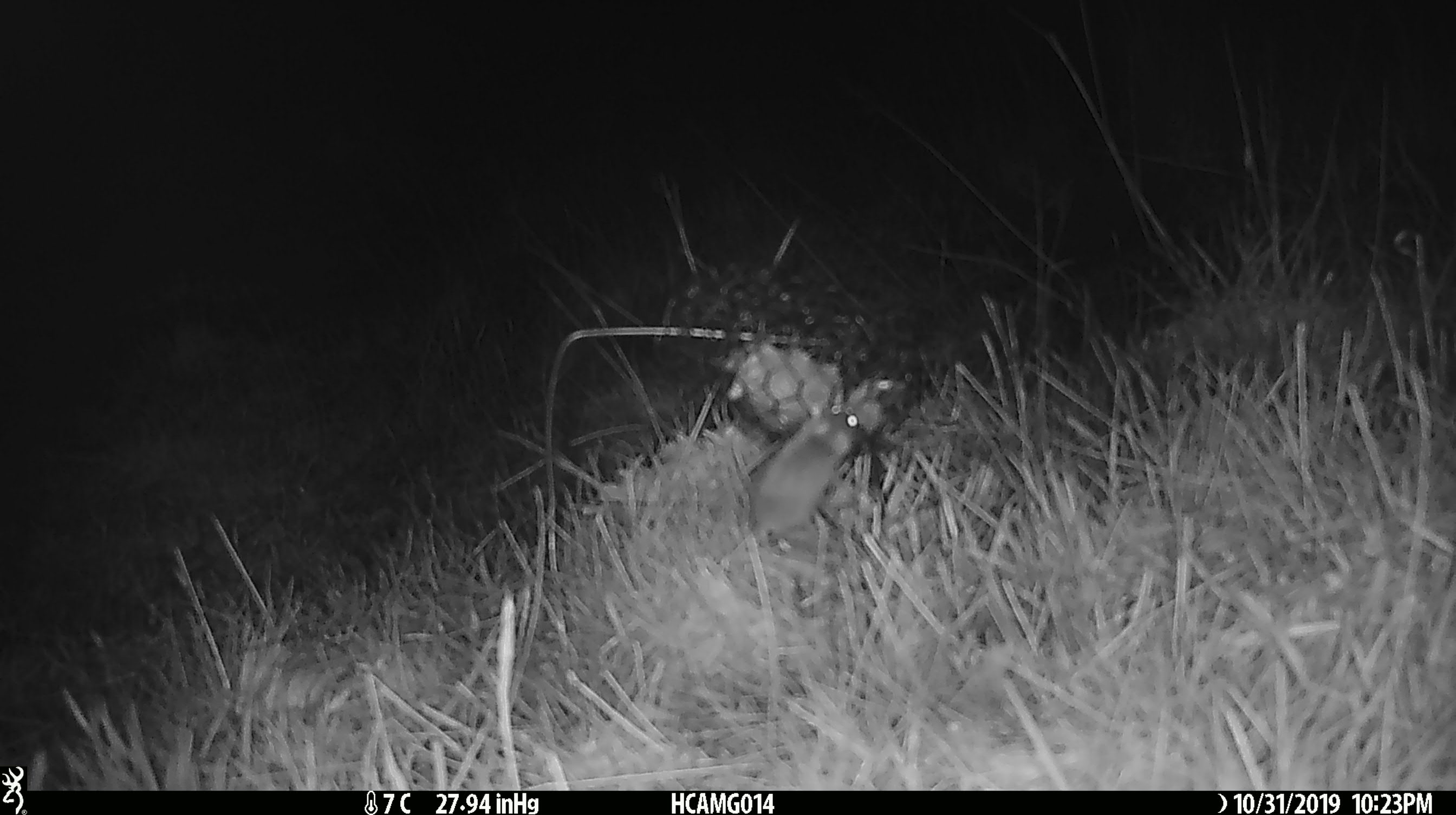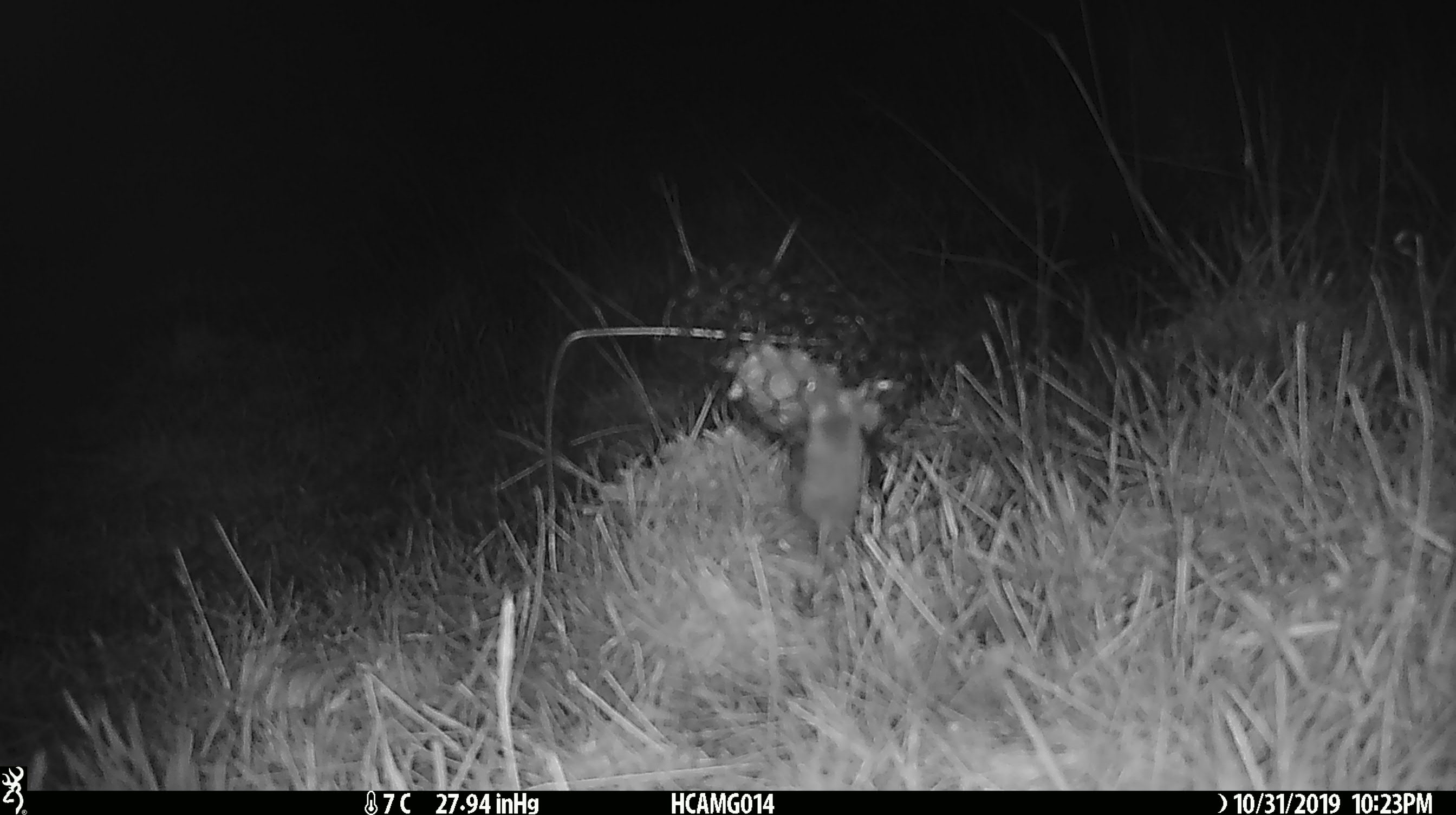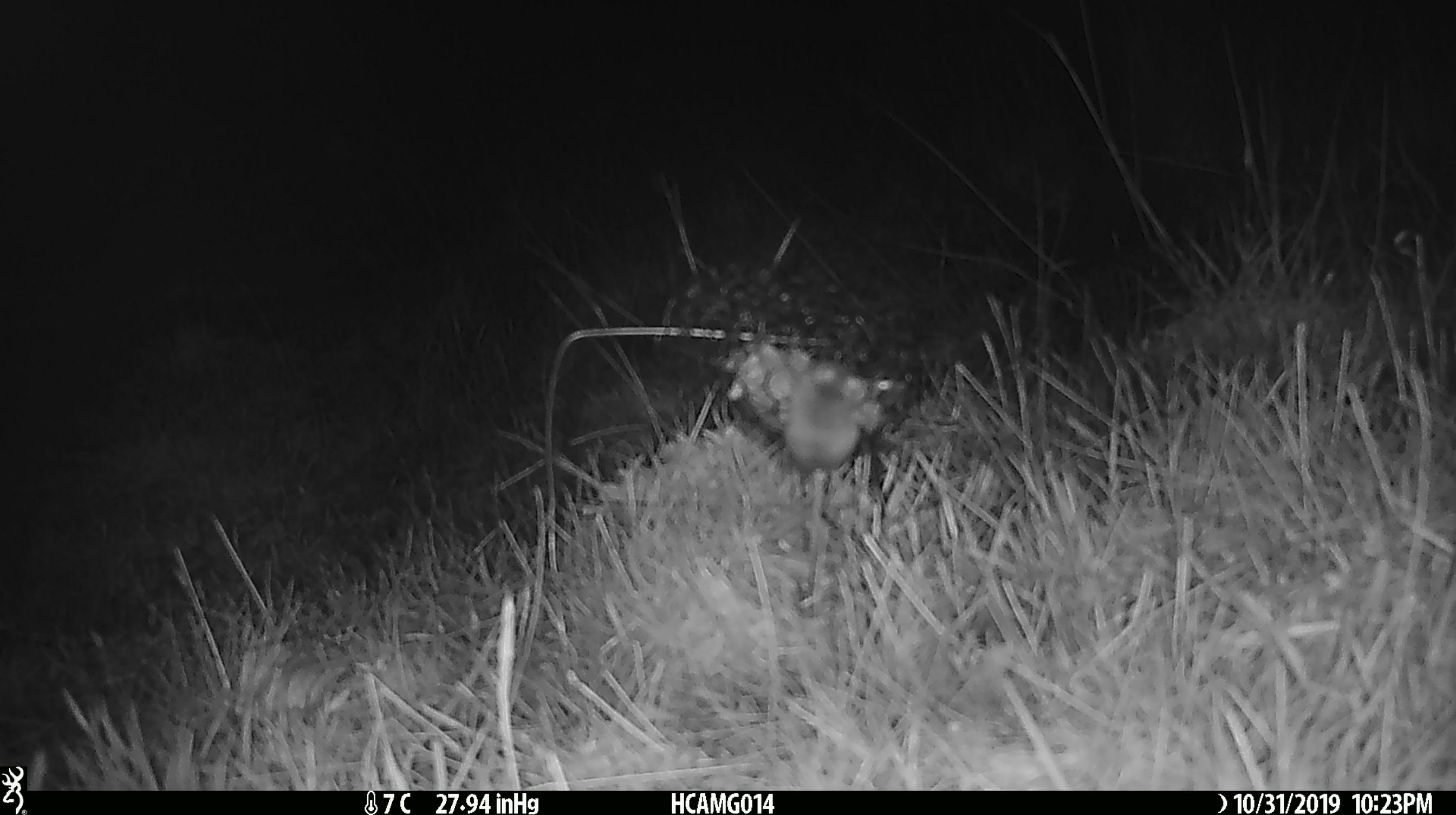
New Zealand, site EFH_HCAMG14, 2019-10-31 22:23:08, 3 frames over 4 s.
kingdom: Animalia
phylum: Chordata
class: Mammalia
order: Rodentia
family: Muridae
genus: Mus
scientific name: Mus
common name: mouse